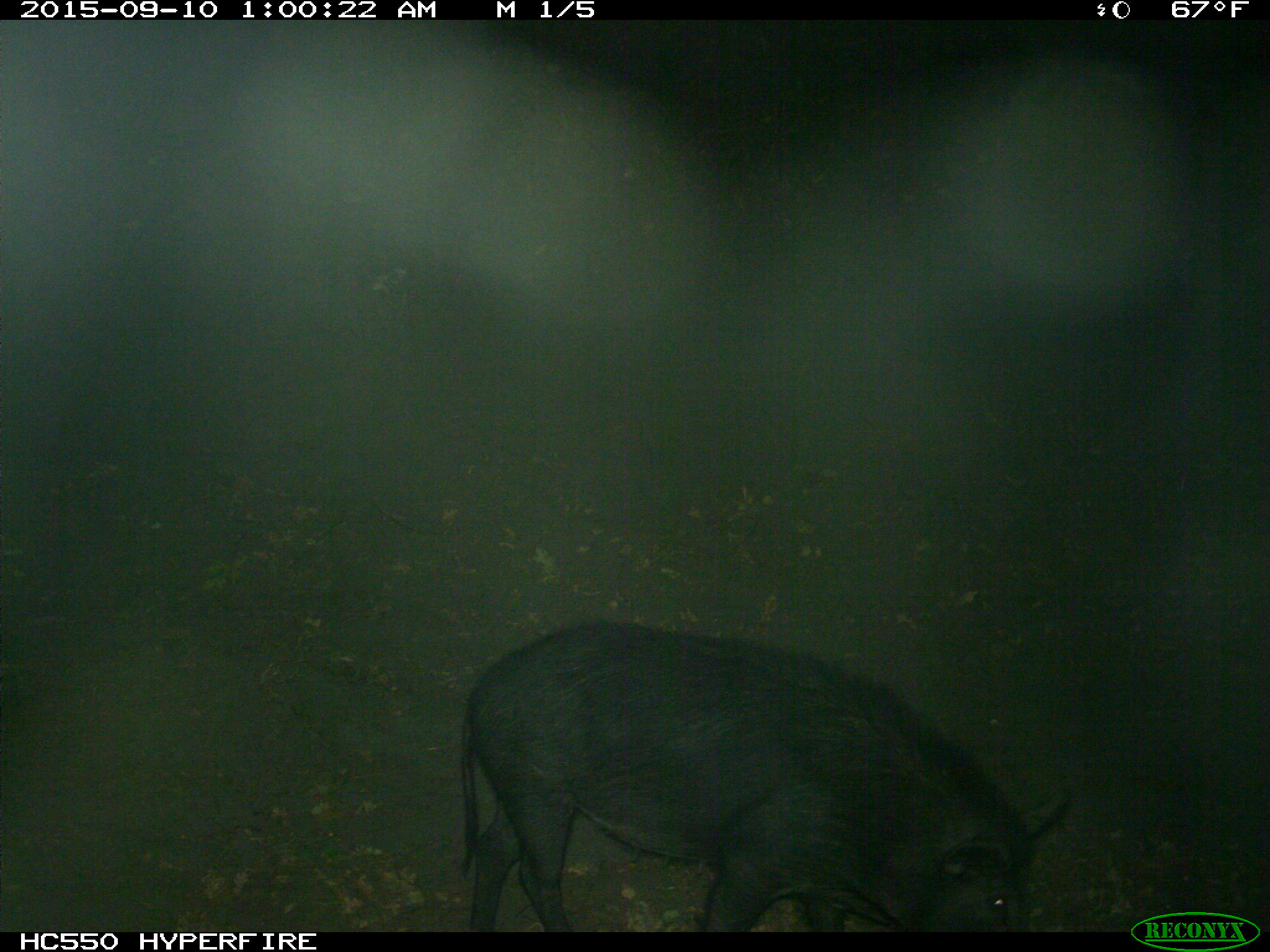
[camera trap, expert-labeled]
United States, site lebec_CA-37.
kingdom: Animalia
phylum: Chordata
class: Mammalia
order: Artiodactyla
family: Suidae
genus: Sus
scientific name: Sus scrofa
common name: wild boar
Sus scrofa (wild boar).